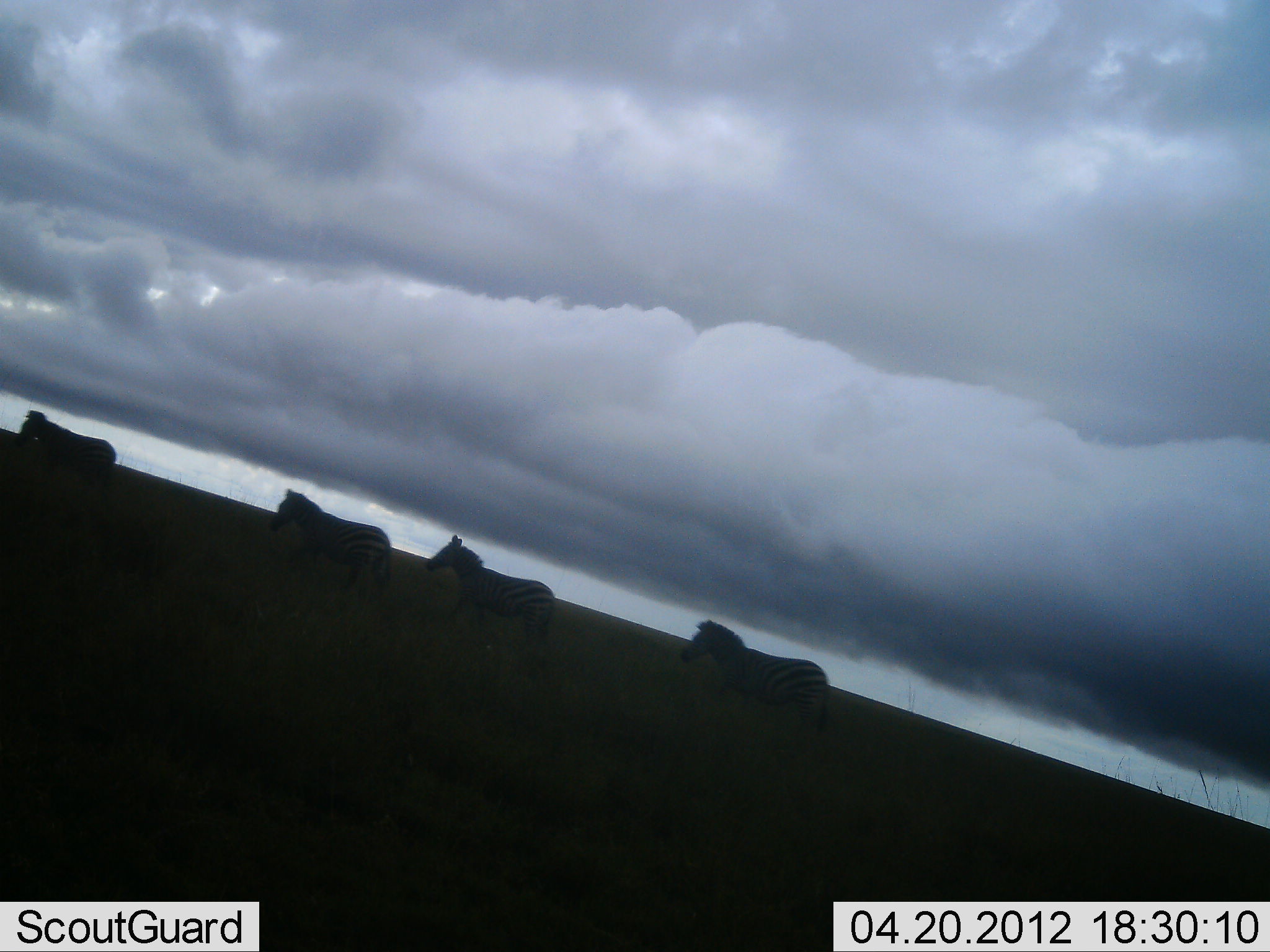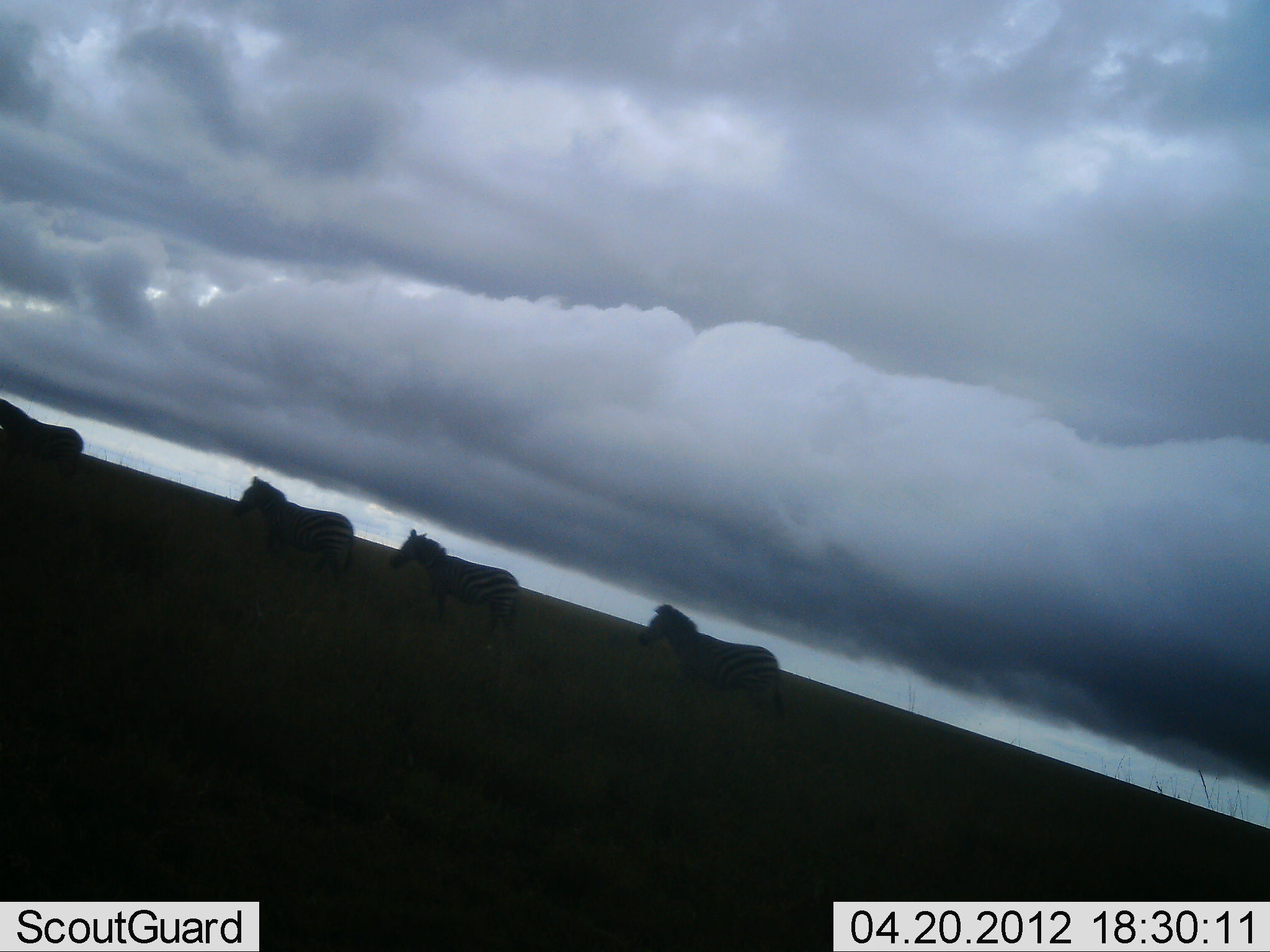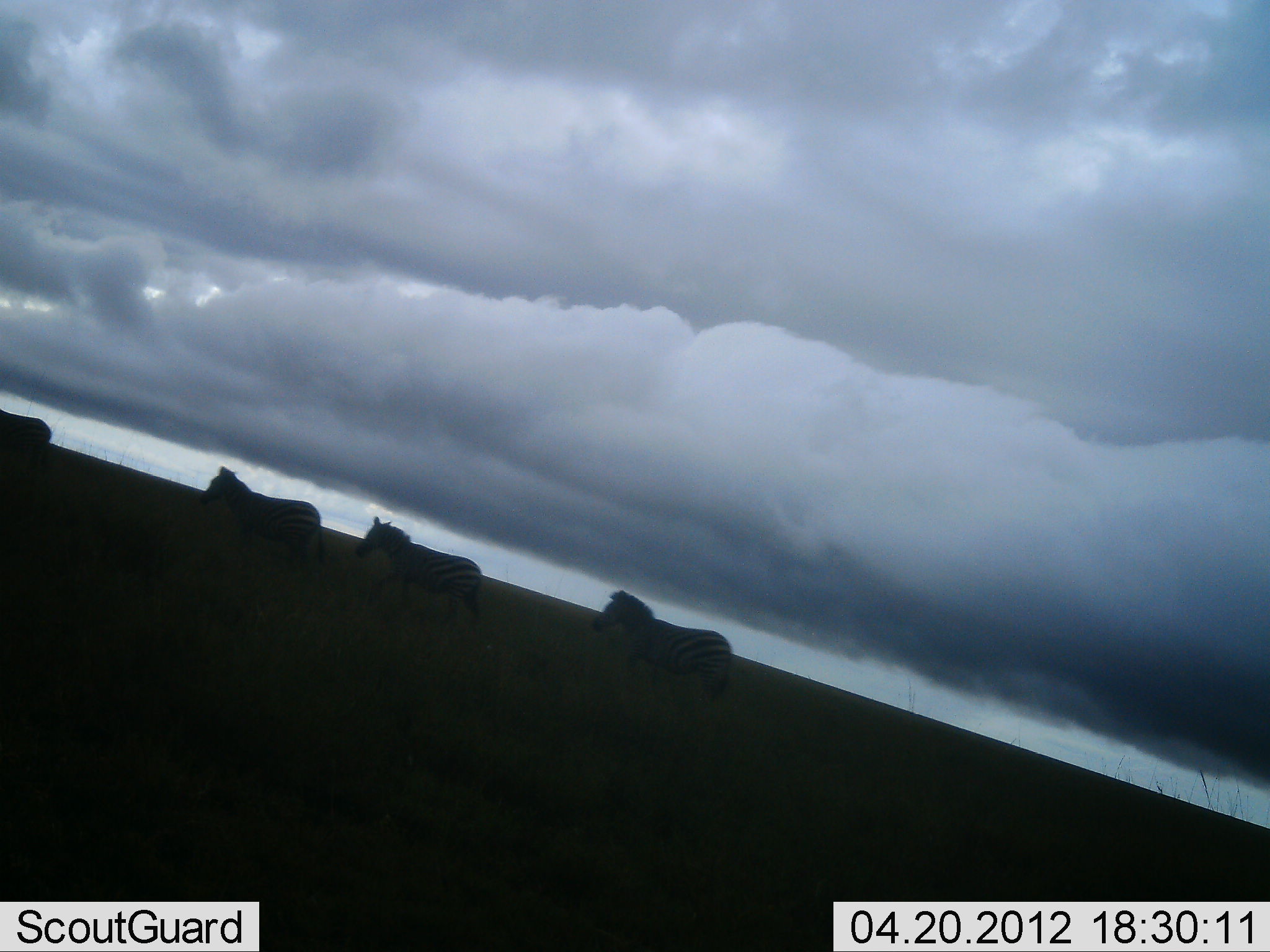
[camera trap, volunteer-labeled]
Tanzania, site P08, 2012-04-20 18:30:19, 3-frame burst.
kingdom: Animalia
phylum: Chordata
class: Mammalia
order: Perissodactyla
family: Equidae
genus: Equus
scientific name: Equus quagga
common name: plains zebra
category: zebra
Zebra (plains zebra) (Equus quagga), count 4. Behavior (volunteer vote fractions): standing 0%, resting 0%, moving 100%, interacting 0%. Young present (vote fraction): 0%. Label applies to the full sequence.